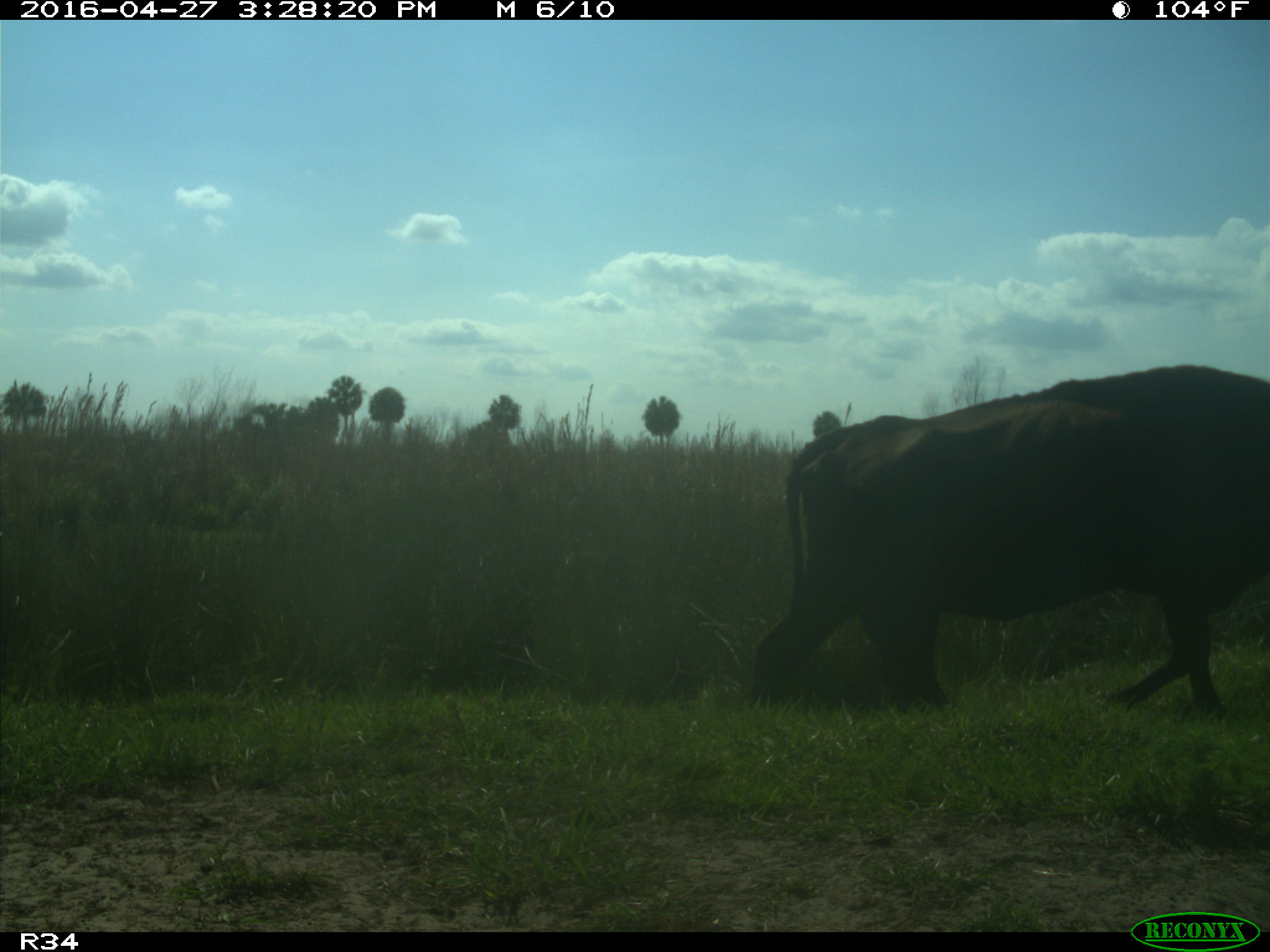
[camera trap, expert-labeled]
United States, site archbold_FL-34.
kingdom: Animalia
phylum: Chordata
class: Mammalia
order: Artiodactyla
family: Bovidae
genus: Bos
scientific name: Bos taurus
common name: domestic cow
Bos taurus (domestic cow).